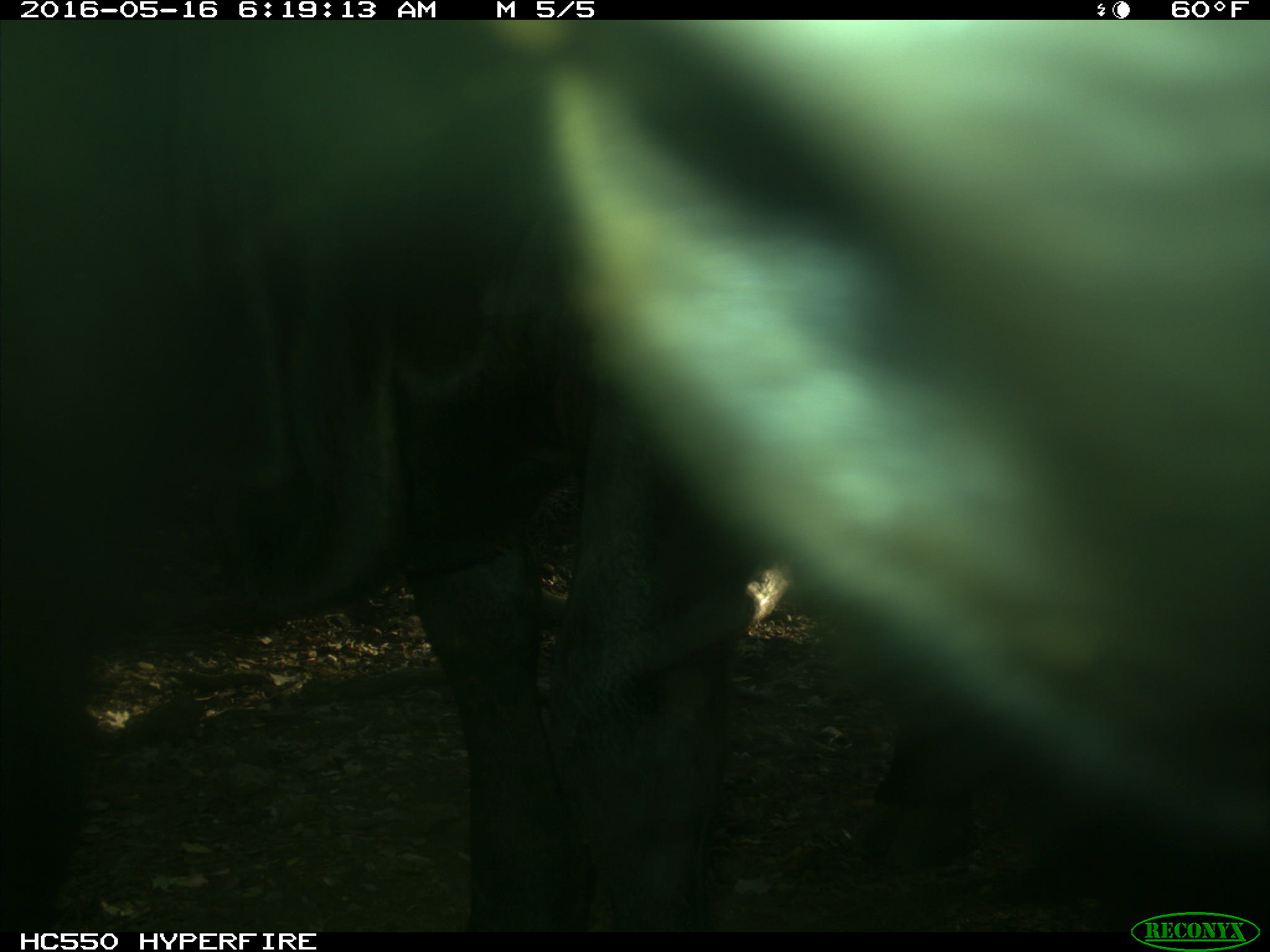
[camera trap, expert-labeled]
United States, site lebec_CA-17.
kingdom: Animalia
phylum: Chordata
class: Mammalia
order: Artiodactyla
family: Bovidae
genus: Bos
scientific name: Bos taurus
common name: domestic cow